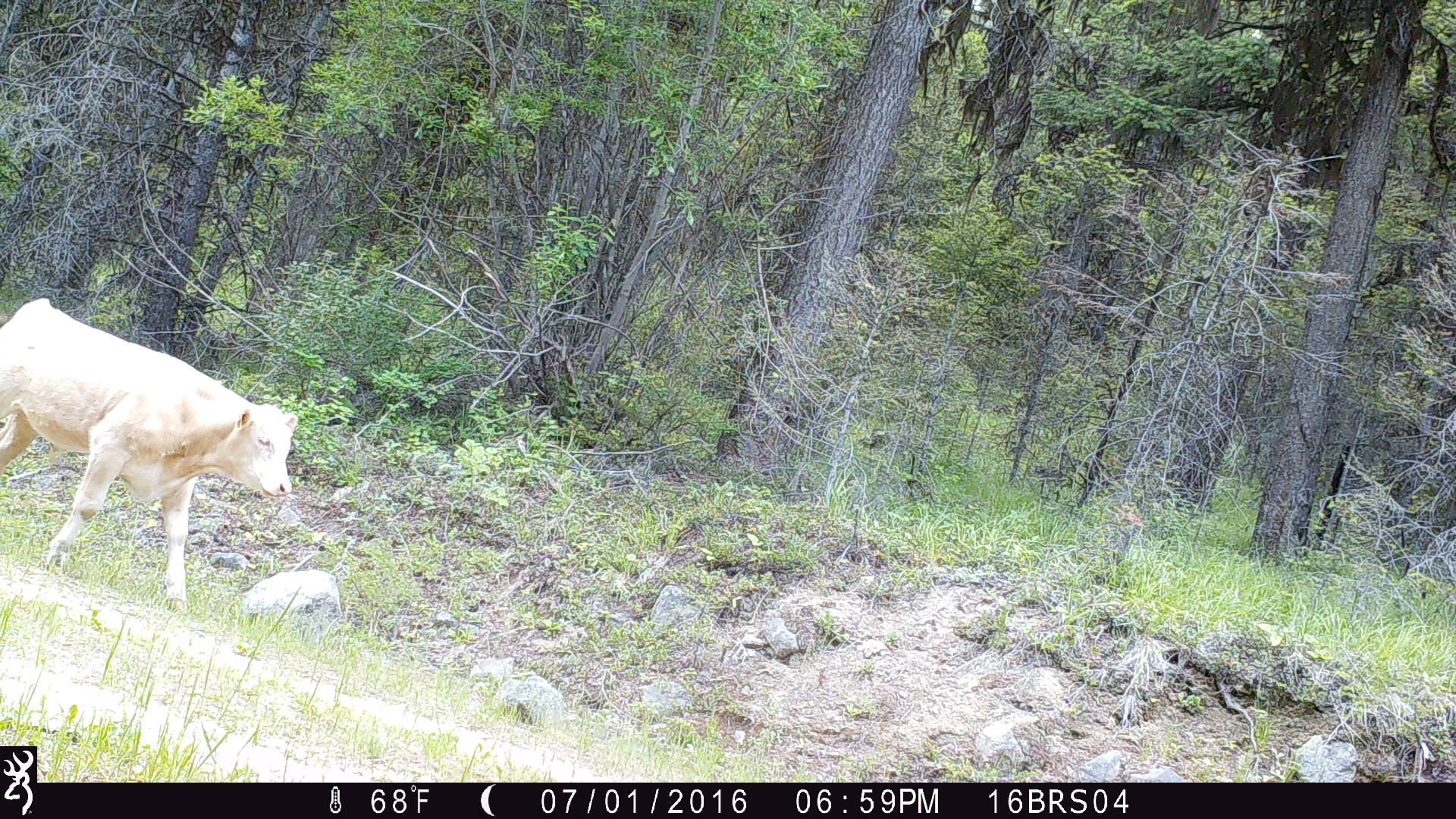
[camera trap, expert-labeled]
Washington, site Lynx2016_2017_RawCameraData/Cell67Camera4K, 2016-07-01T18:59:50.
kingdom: Animalia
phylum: Chordata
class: Mammalia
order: Artiodactyla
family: Bovidae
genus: Bos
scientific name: Bos taurus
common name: domestic cattle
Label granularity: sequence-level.